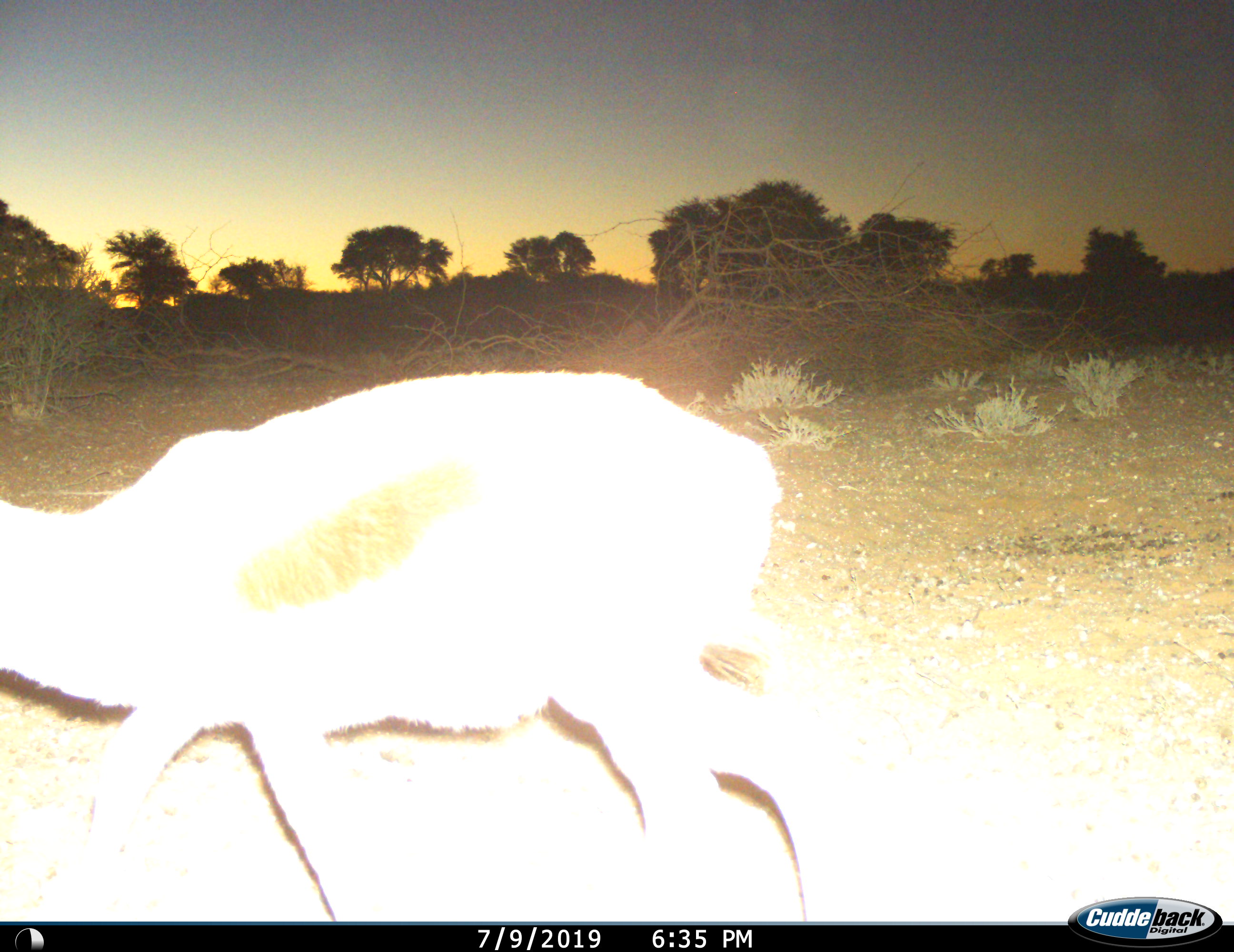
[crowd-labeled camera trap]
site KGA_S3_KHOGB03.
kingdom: Animalia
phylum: Chordata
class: Mammalia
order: Artiodactyla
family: Bovidae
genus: Antidorcas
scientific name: Antidorcas marsupialis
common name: springbok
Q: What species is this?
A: Springbok (Antidorcas marsupialis).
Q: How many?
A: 1.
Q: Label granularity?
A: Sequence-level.